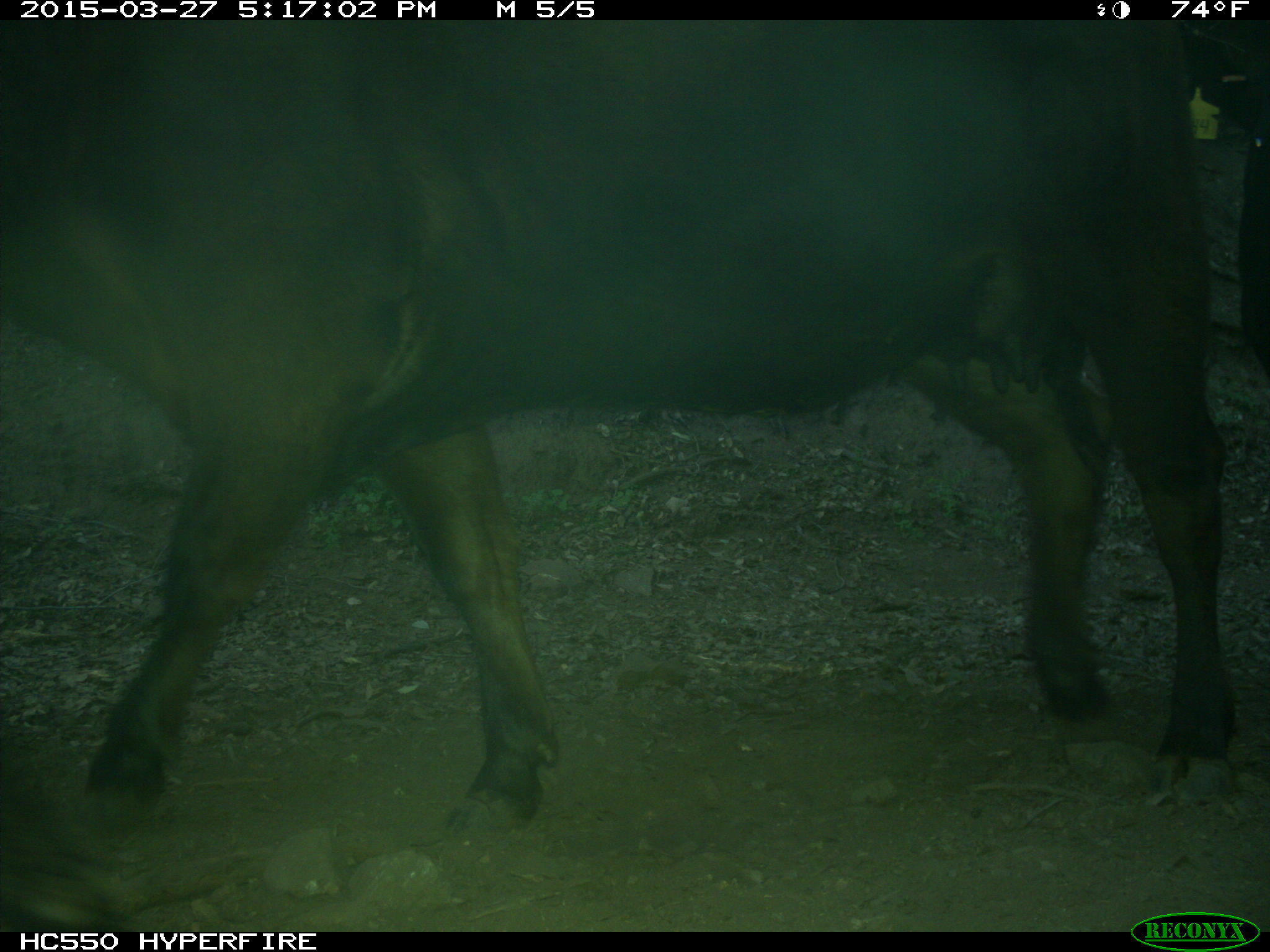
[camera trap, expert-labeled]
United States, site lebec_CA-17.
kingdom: Animalia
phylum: Chordata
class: Mammalia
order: Artiodactyla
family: Bovidae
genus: Bos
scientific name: Bos taurus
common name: domestic cow